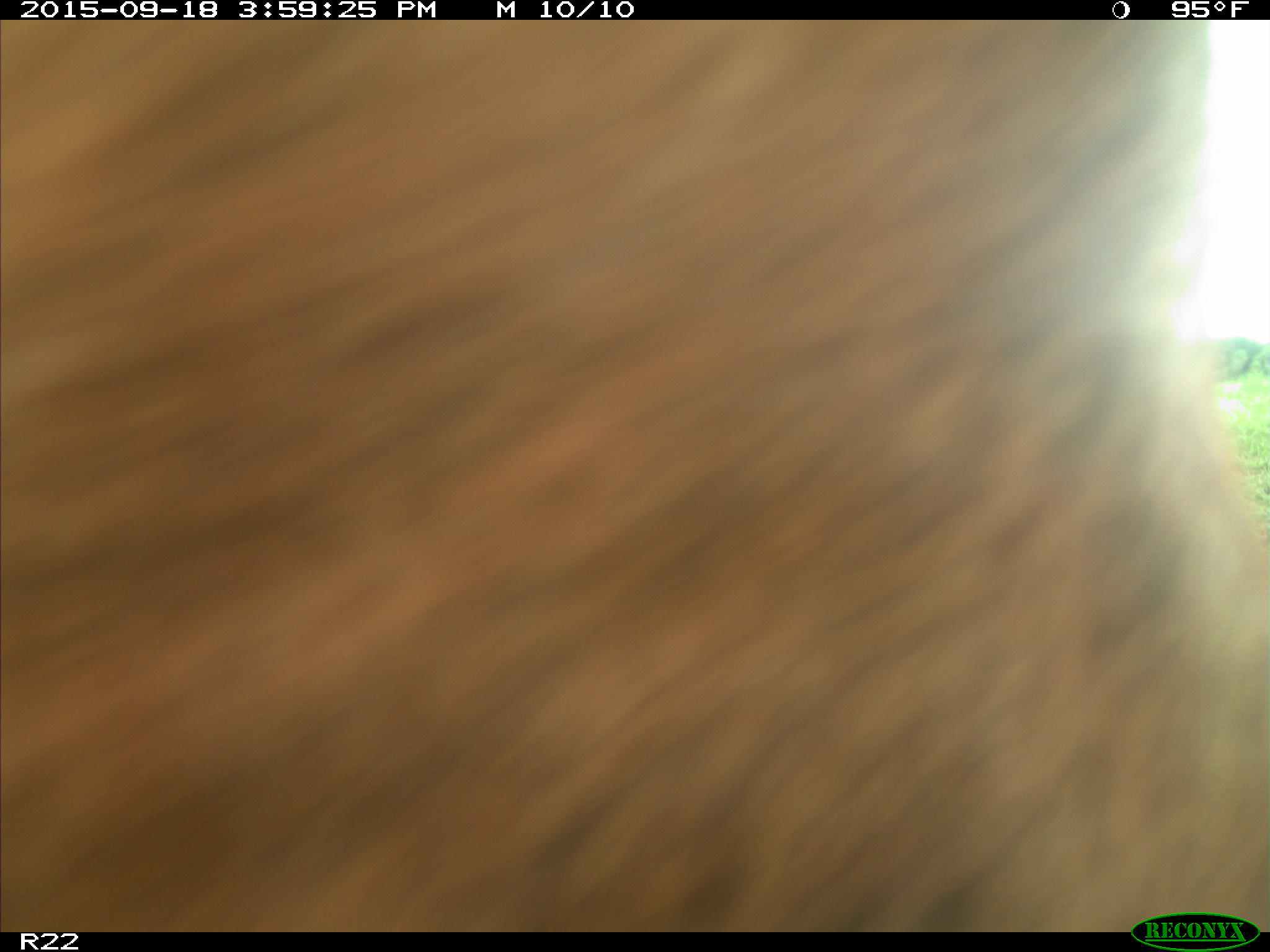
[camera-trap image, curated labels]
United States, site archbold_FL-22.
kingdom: Animalia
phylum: Chordata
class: Mammalia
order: Artiodactyla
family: Bovidae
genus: Bos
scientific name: Bos taurus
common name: domestic cow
Bos taurus (domestic cow).